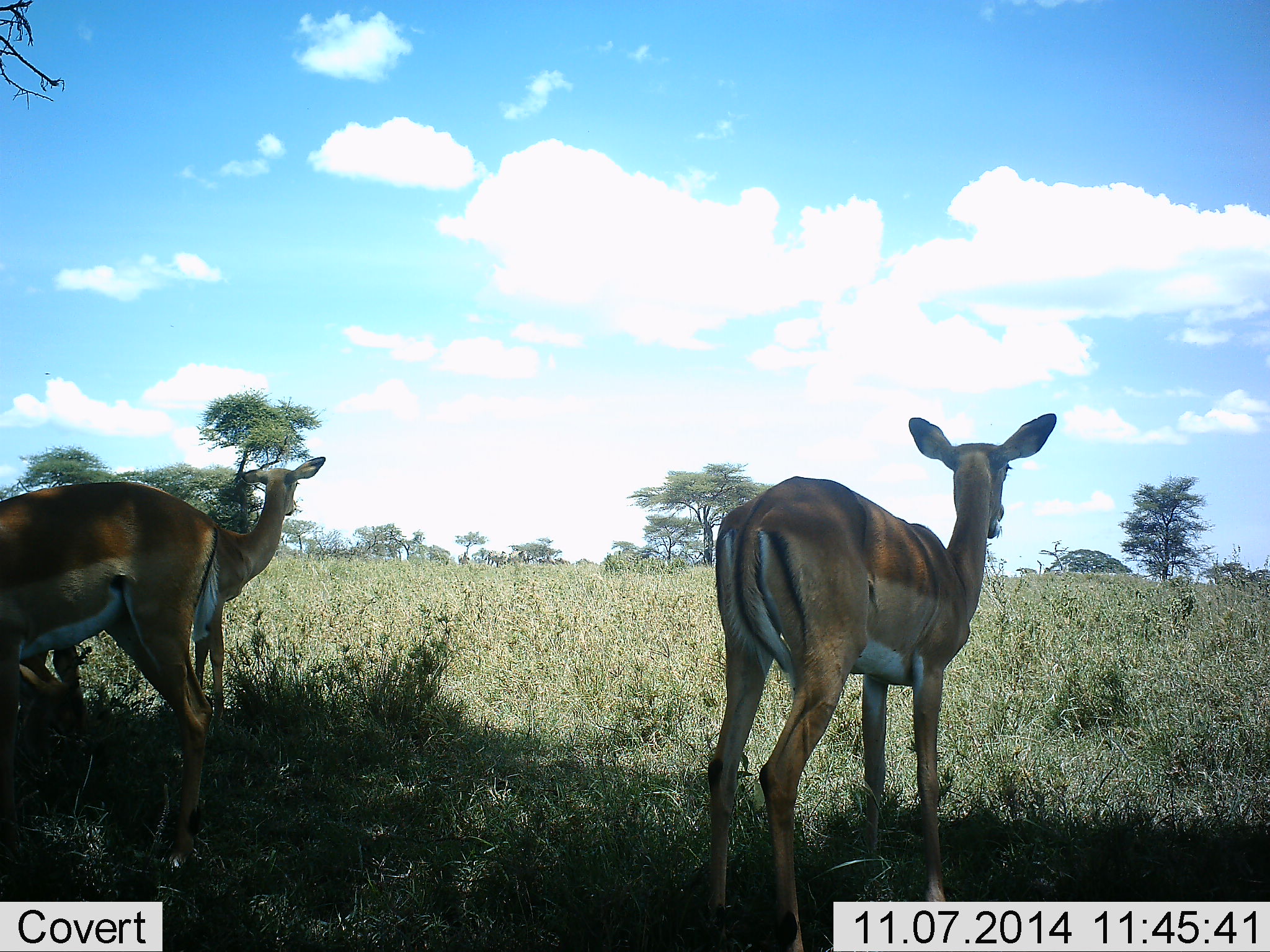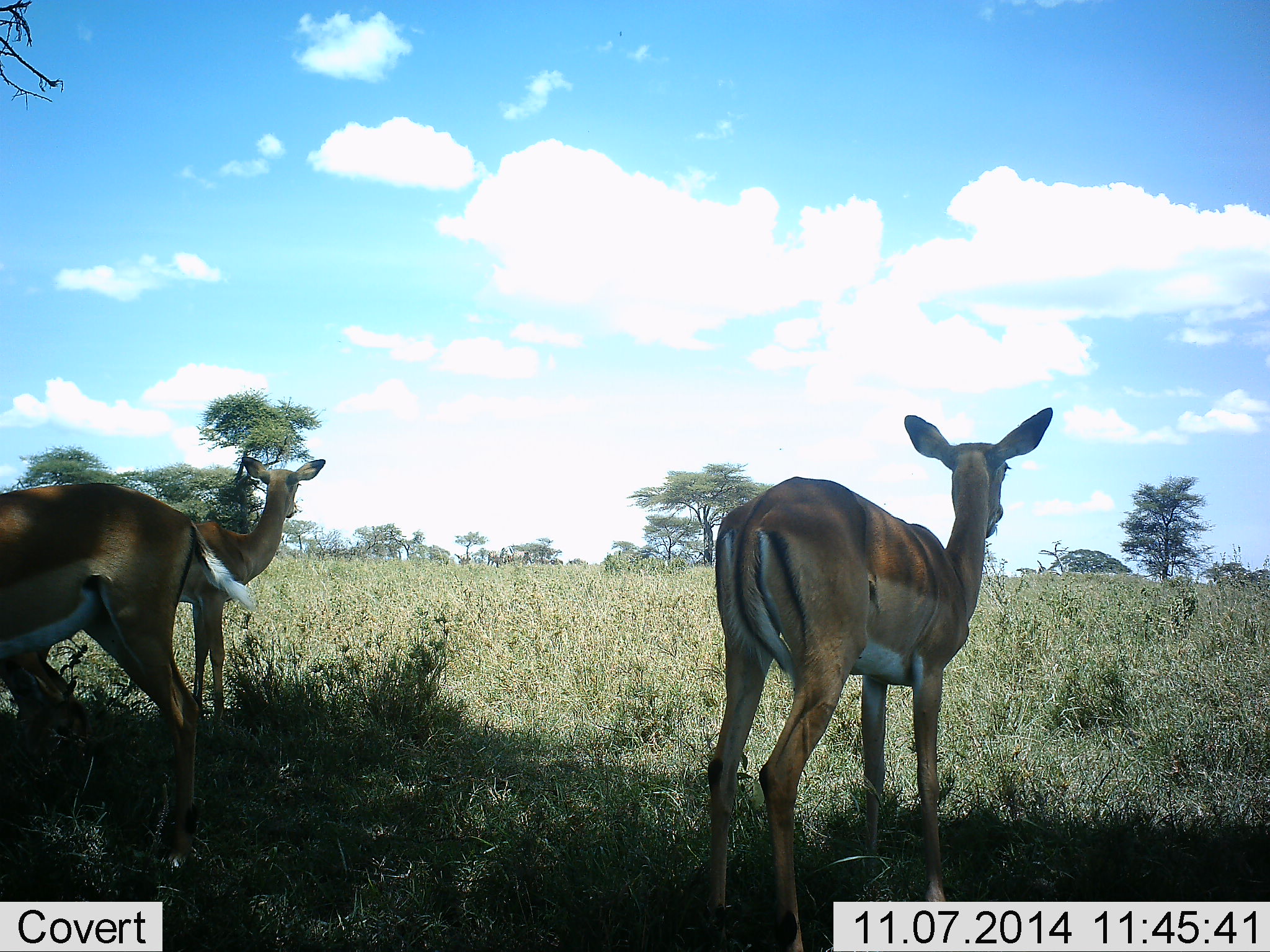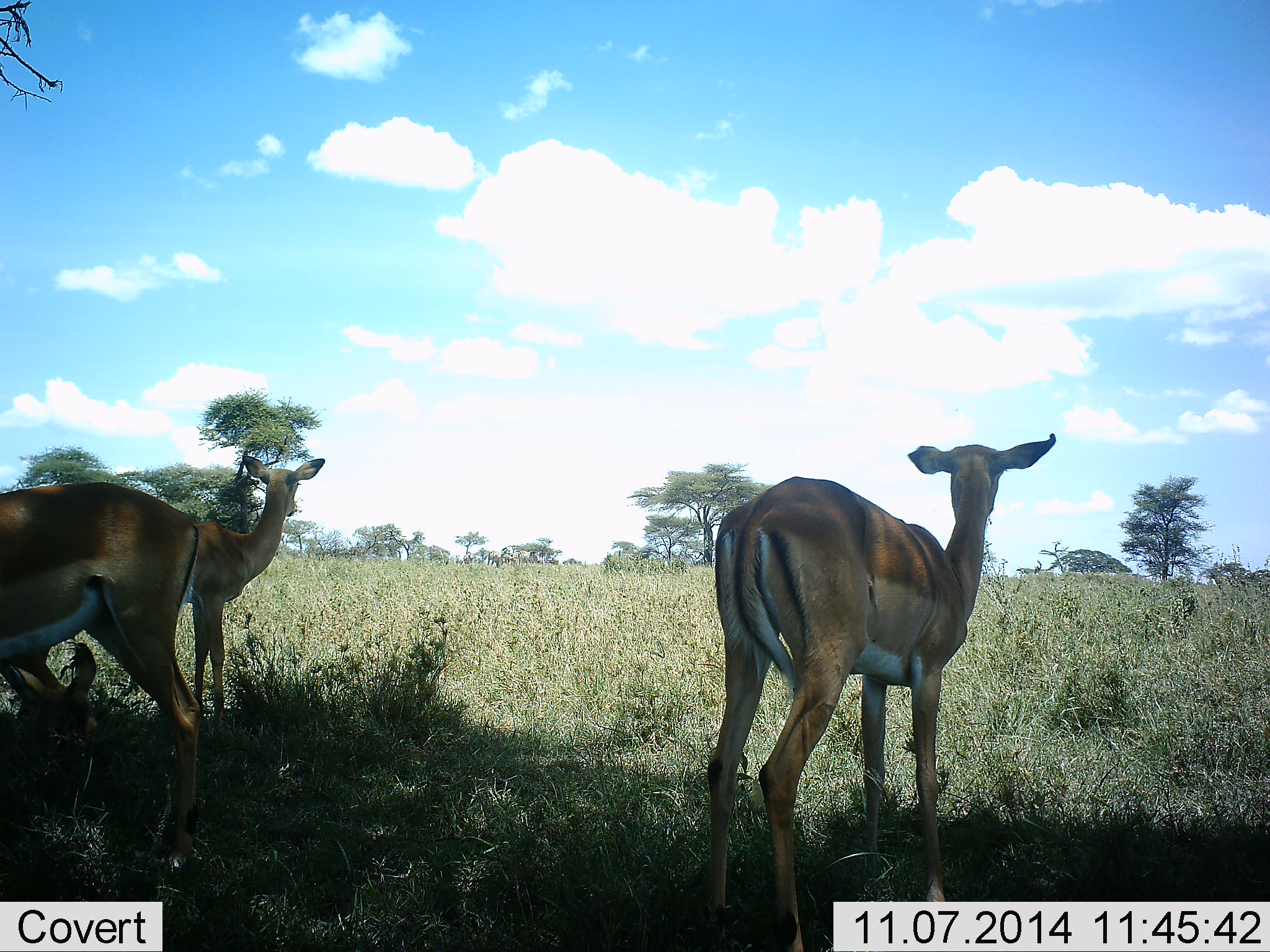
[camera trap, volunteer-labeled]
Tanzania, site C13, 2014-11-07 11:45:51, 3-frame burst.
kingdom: Animalia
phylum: Chordata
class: Mammalia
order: Artiodactyla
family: Bovidae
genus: Aepyceros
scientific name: Aepyceros melampus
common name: impala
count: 3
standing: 100%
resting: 10%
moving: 0%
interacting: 0%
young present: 0%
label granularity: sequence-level